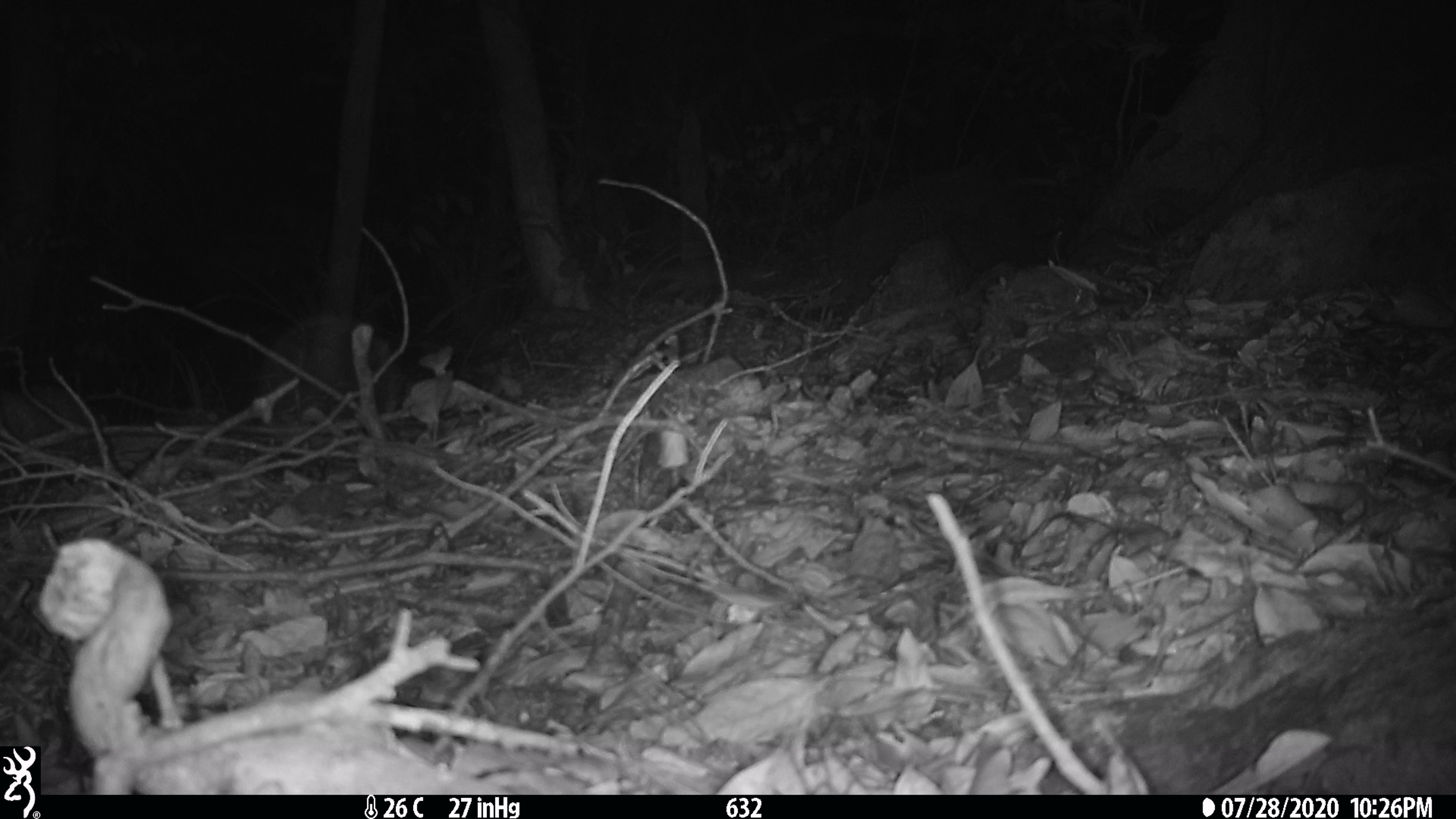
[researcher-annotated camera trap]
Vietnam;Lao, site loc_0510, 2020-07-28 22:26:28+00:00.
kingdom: Animalia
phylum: Chordata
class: Mammalia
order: Carnivora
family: Mustelidae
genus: Melogale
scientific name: Melogale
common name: ferret badger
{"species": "ferret badger (Melogale)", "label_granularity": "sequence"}